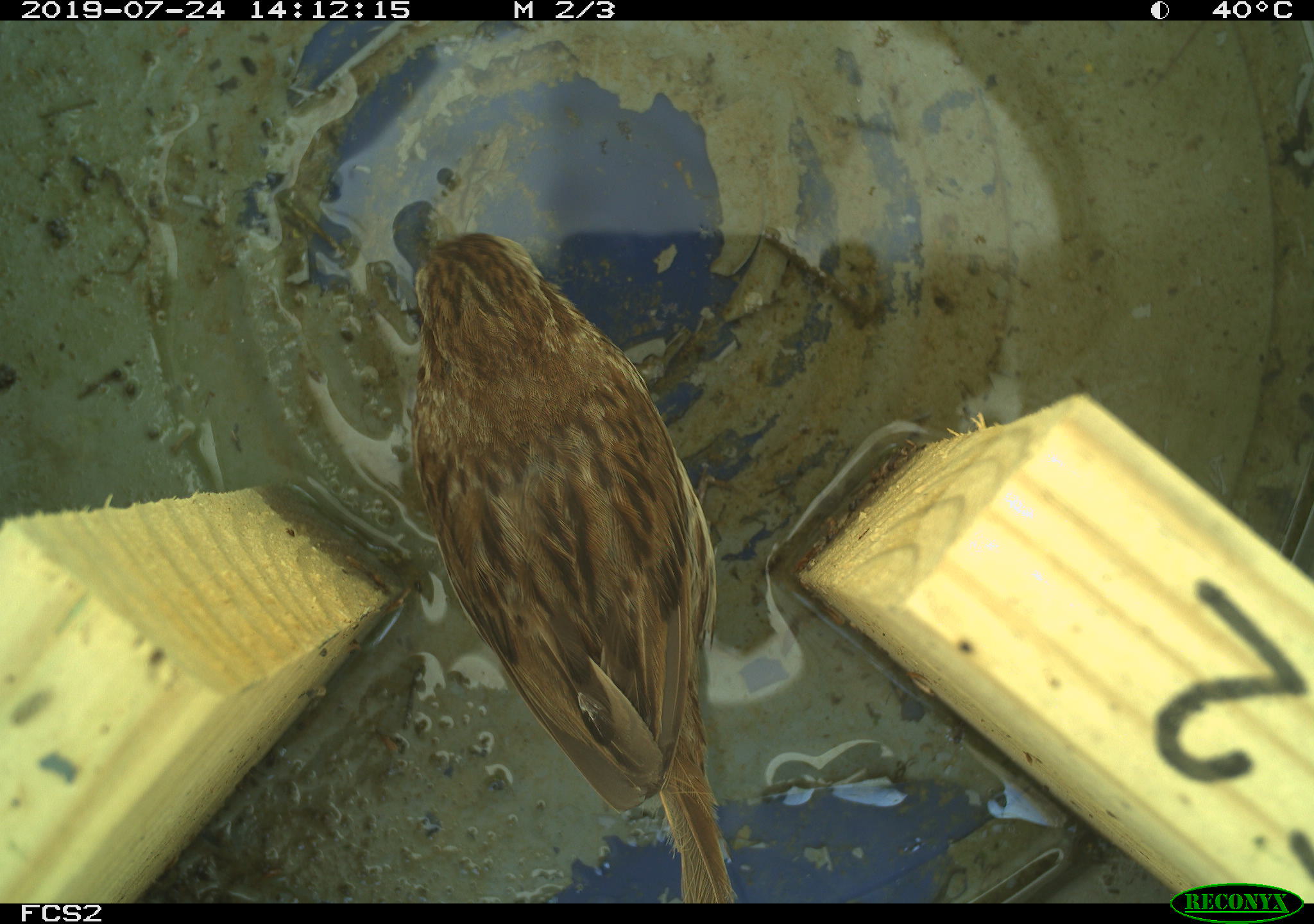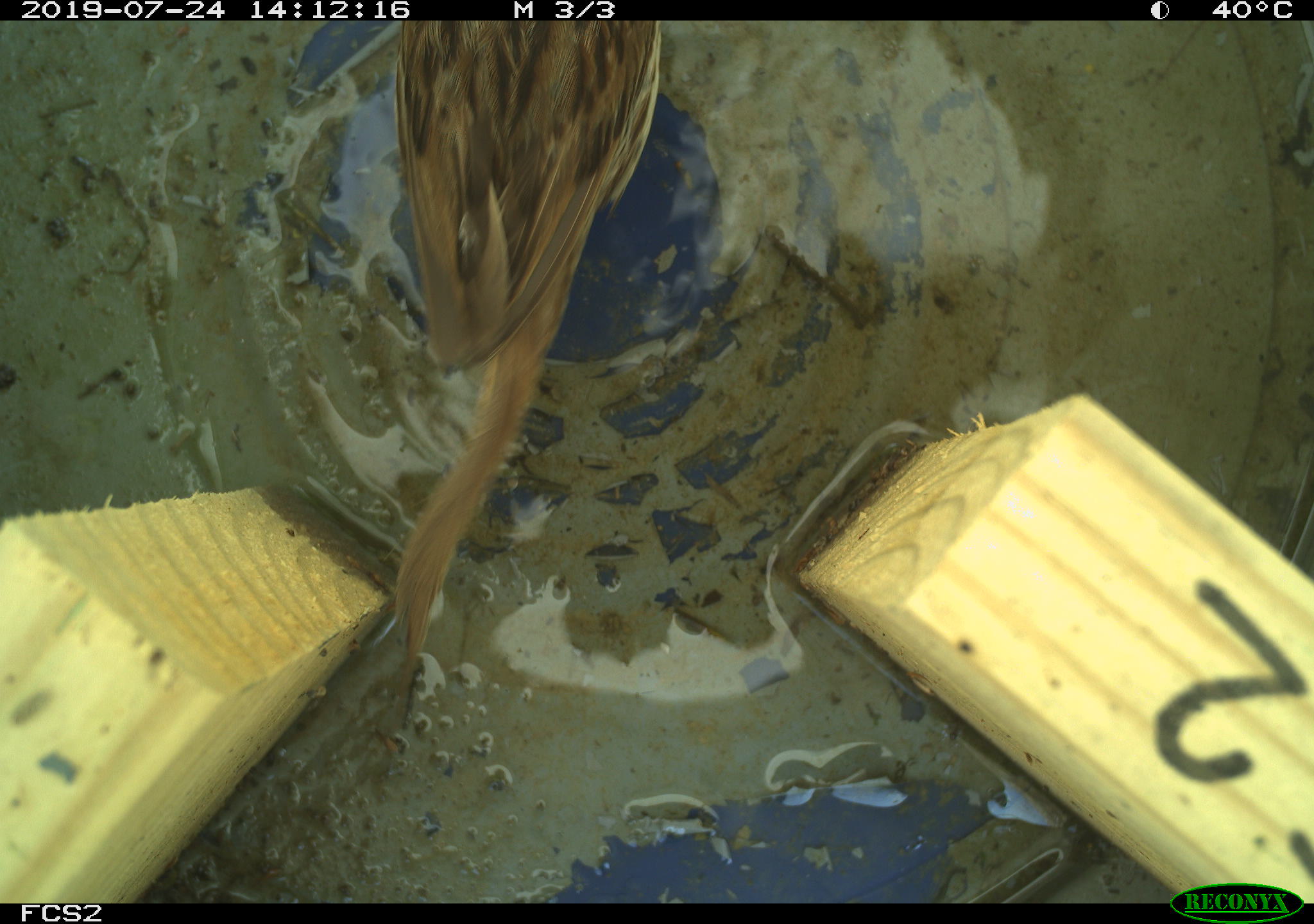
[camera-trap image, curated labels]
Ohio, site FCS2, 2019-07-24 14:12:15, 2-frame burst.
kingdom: Animalia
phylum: Chordata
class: Aves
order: Passeriformes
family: Passerellidae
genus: Melospiza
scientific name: Melospiza melodia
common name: song sparrow